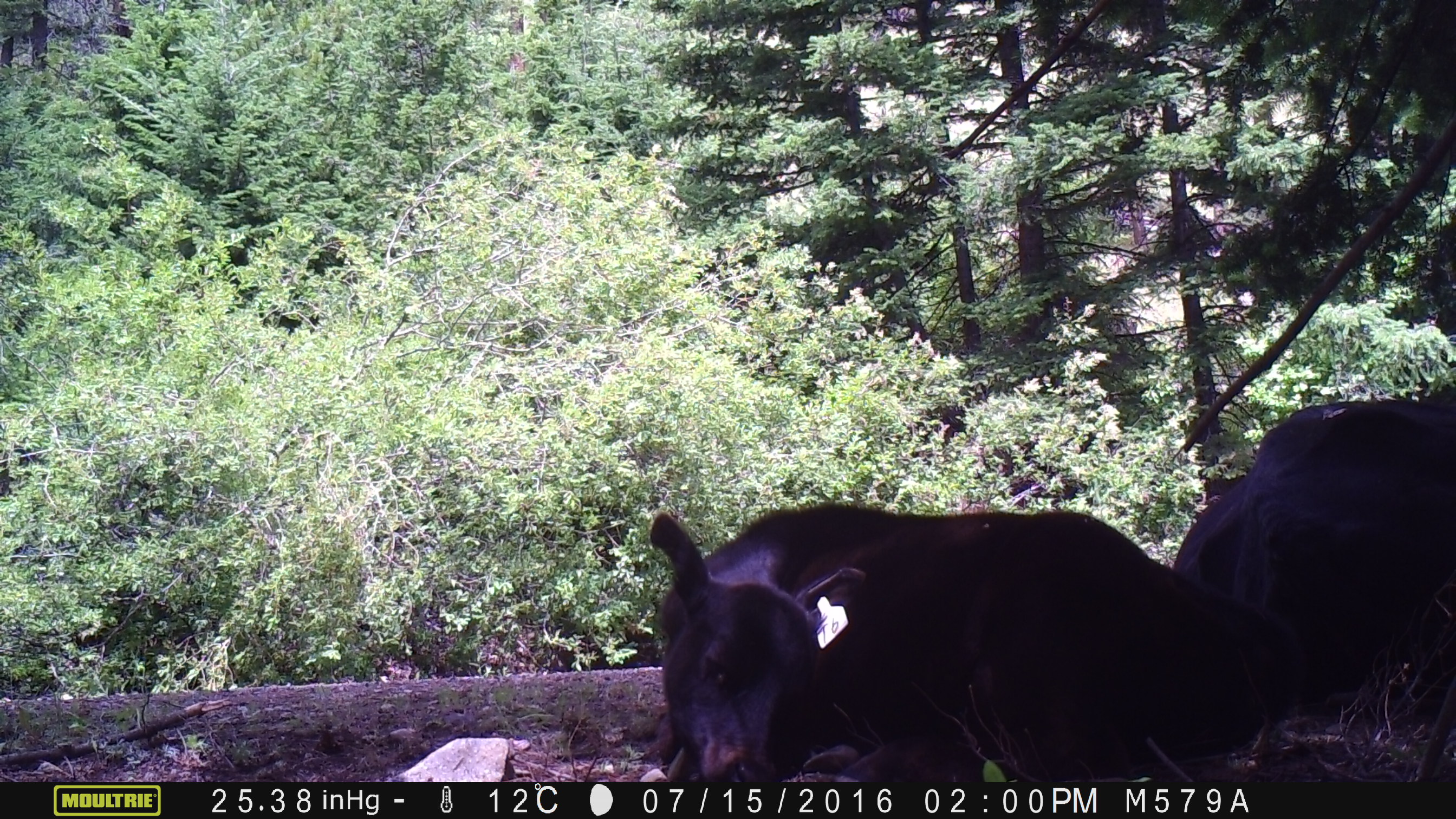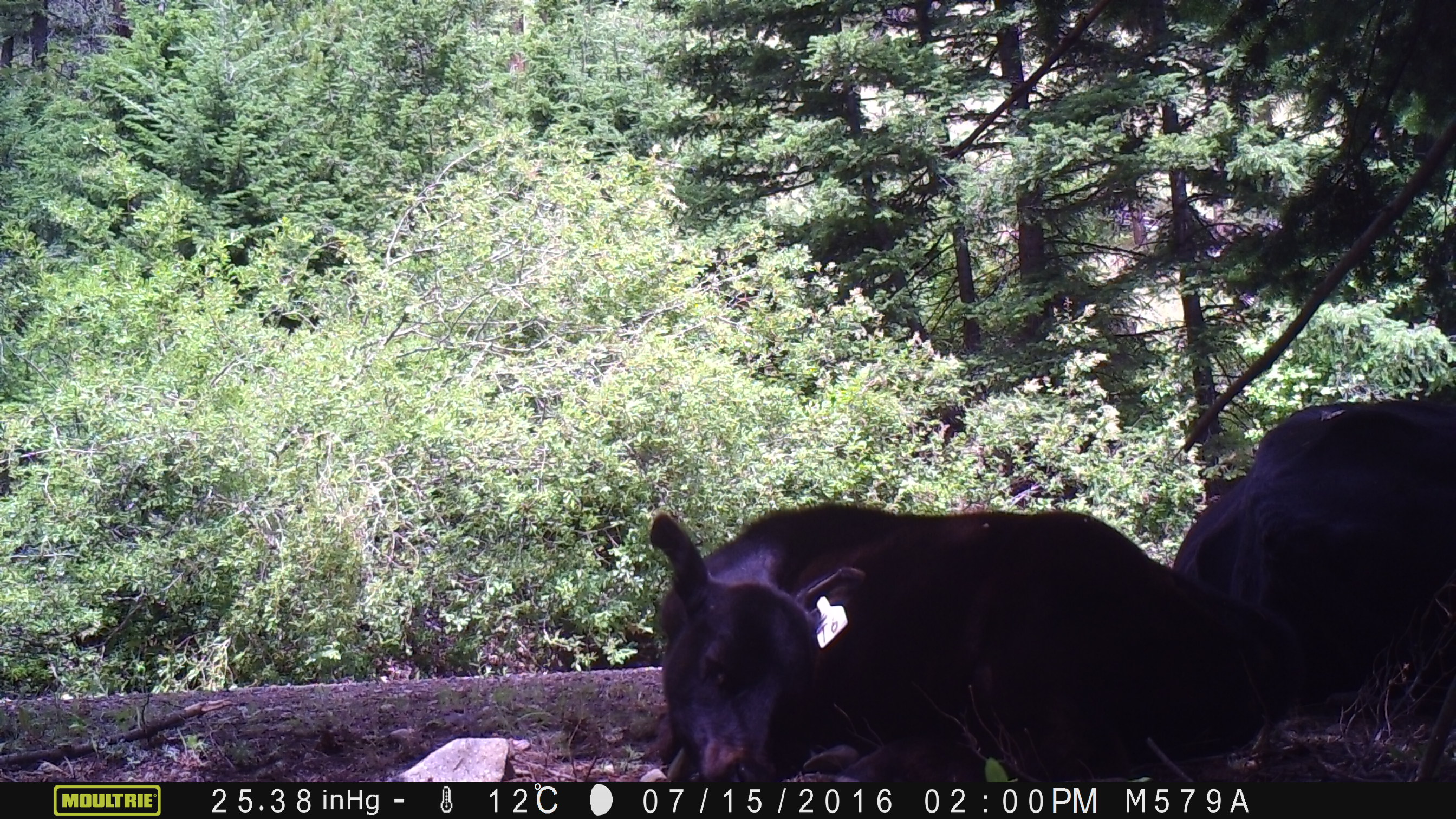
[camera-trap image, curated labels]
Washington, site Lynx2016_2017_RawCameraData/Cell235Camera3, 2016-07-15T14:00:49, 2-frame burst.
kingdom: Animalia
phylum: Chordata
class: Mammalia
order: Artiodactyla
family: Bovidae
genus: Bos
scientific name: Bos taurus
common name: domestic cattle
Domestic cattle (Bos taurus). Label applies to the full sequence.